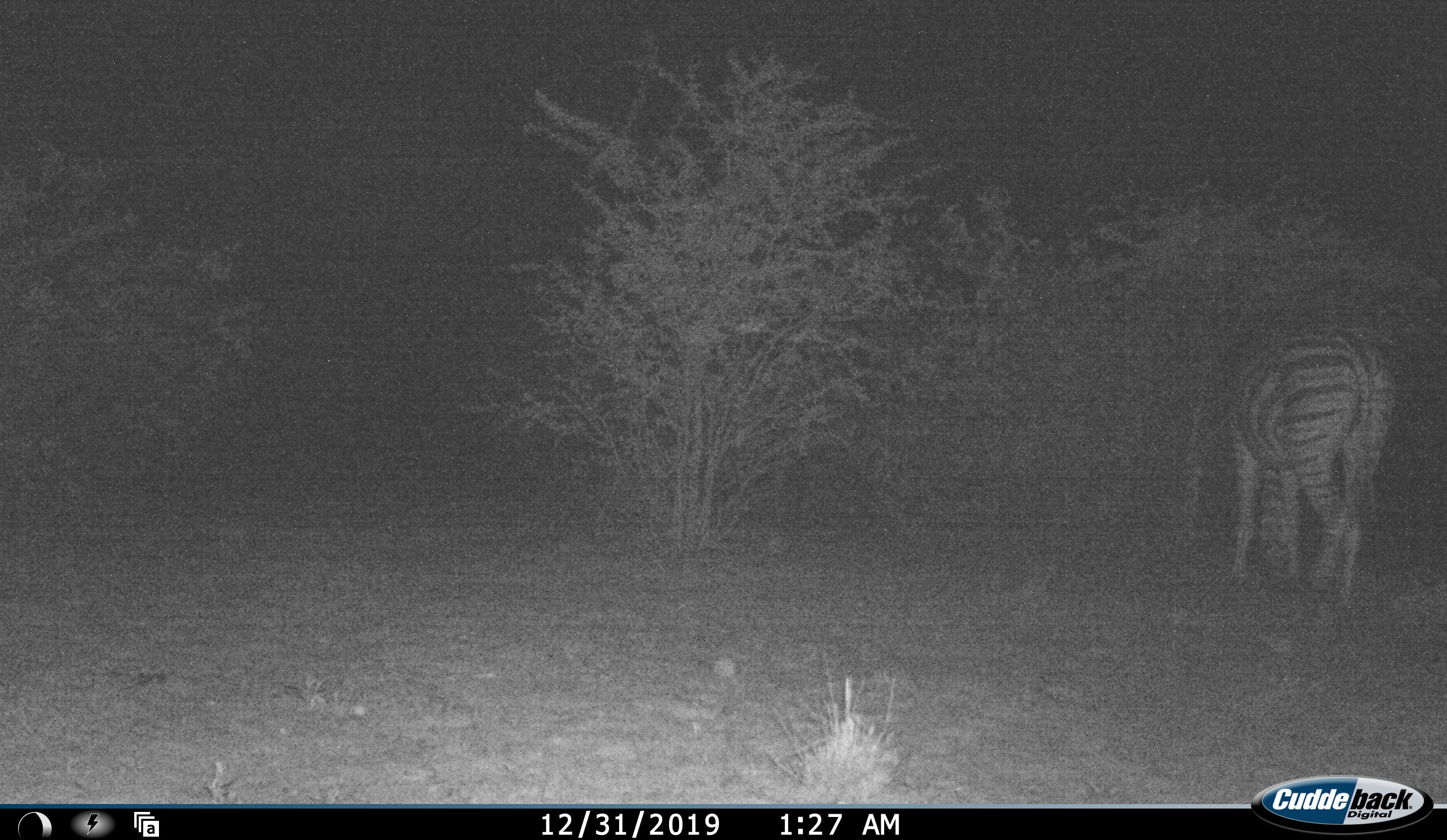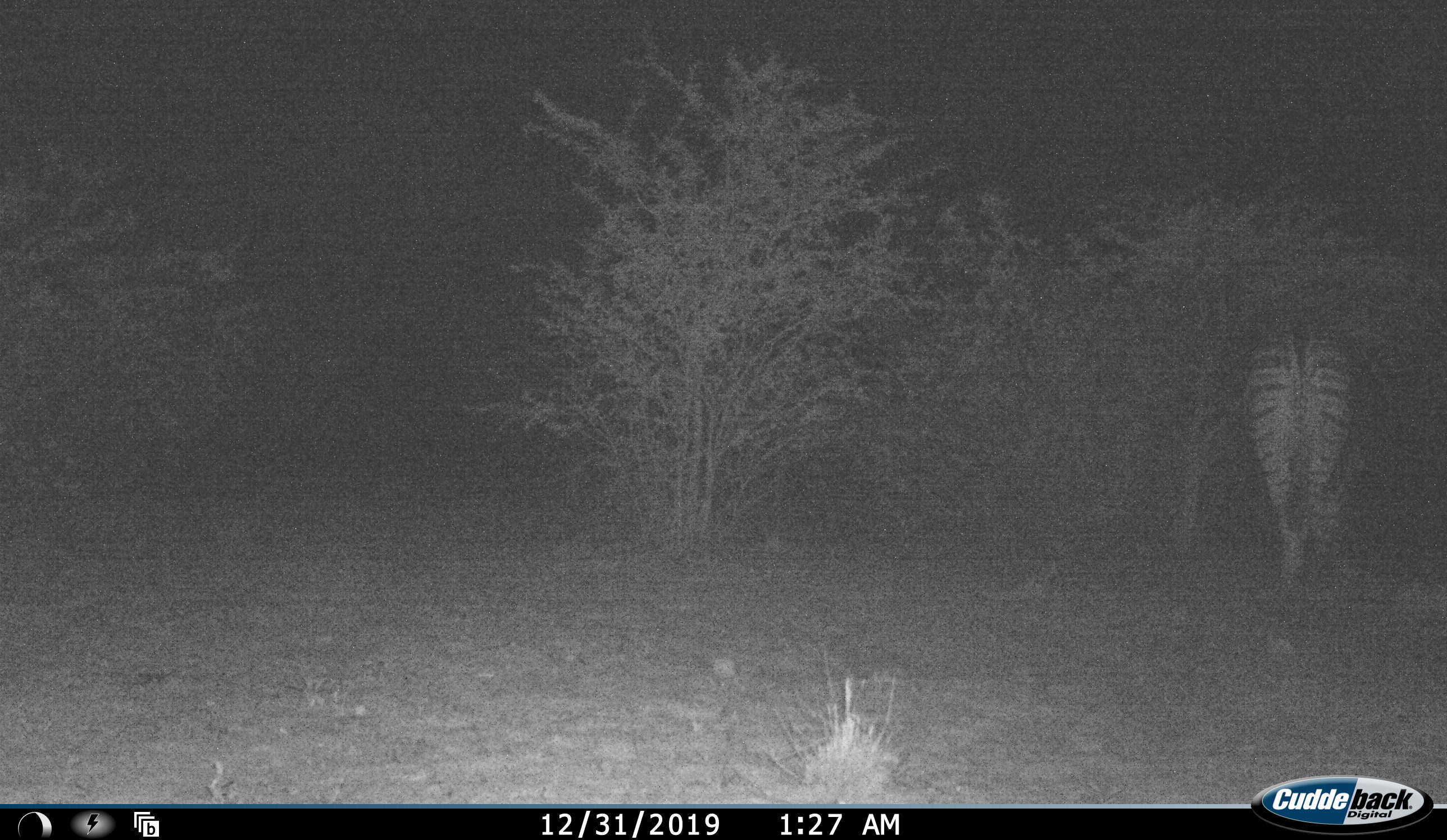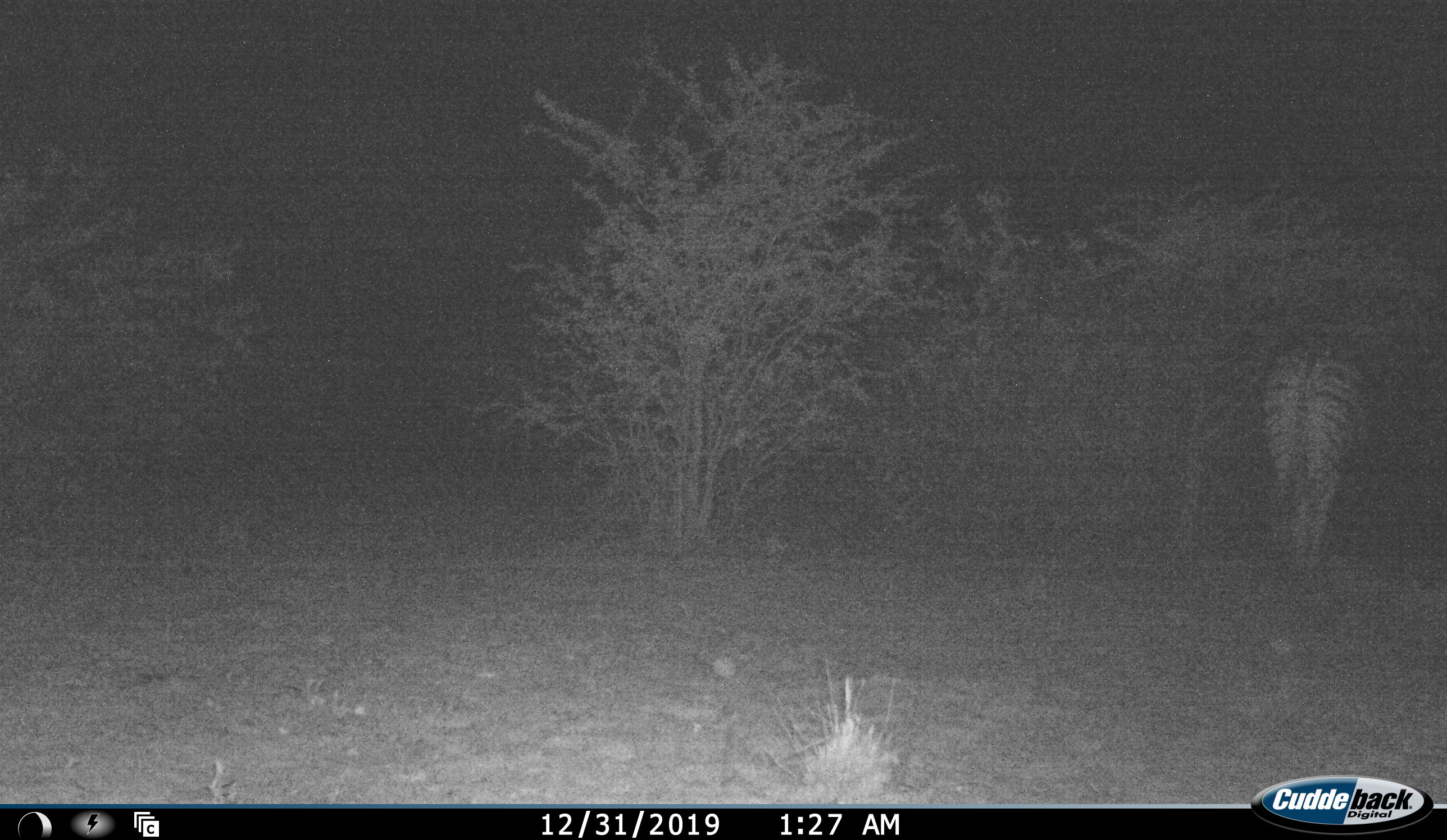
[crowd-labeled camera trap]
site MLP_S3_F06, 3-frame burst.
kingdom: Animalia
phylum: Chordata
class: Mammalia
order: Perissodactyla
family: Equidae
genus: Equus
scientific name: Equus quagga burchellii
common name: burchell's zebra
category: zebraburchells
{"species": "zebraburchells (burchell's zebra) (Equus quagga burchellii)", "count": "1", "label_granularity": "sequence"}